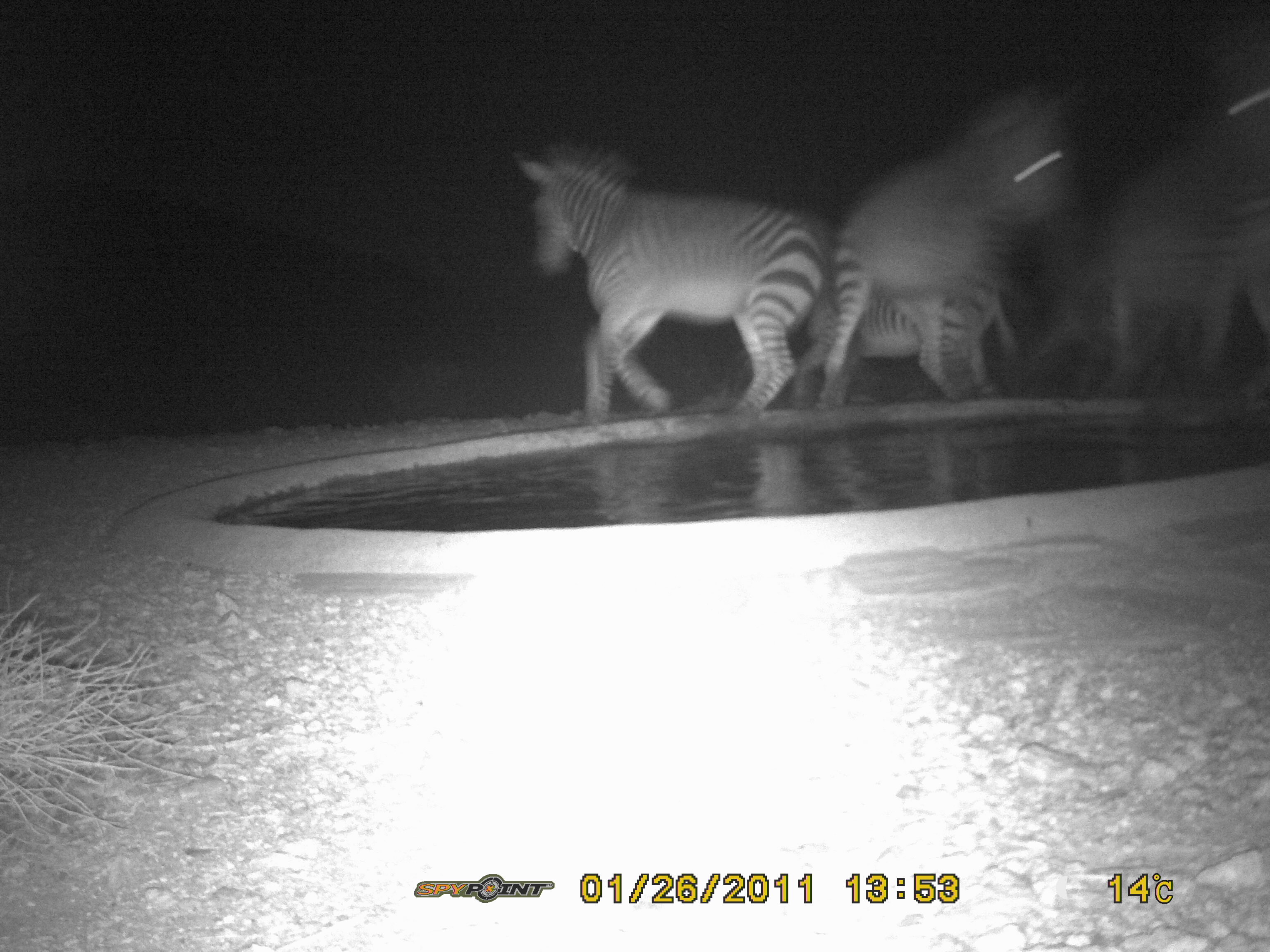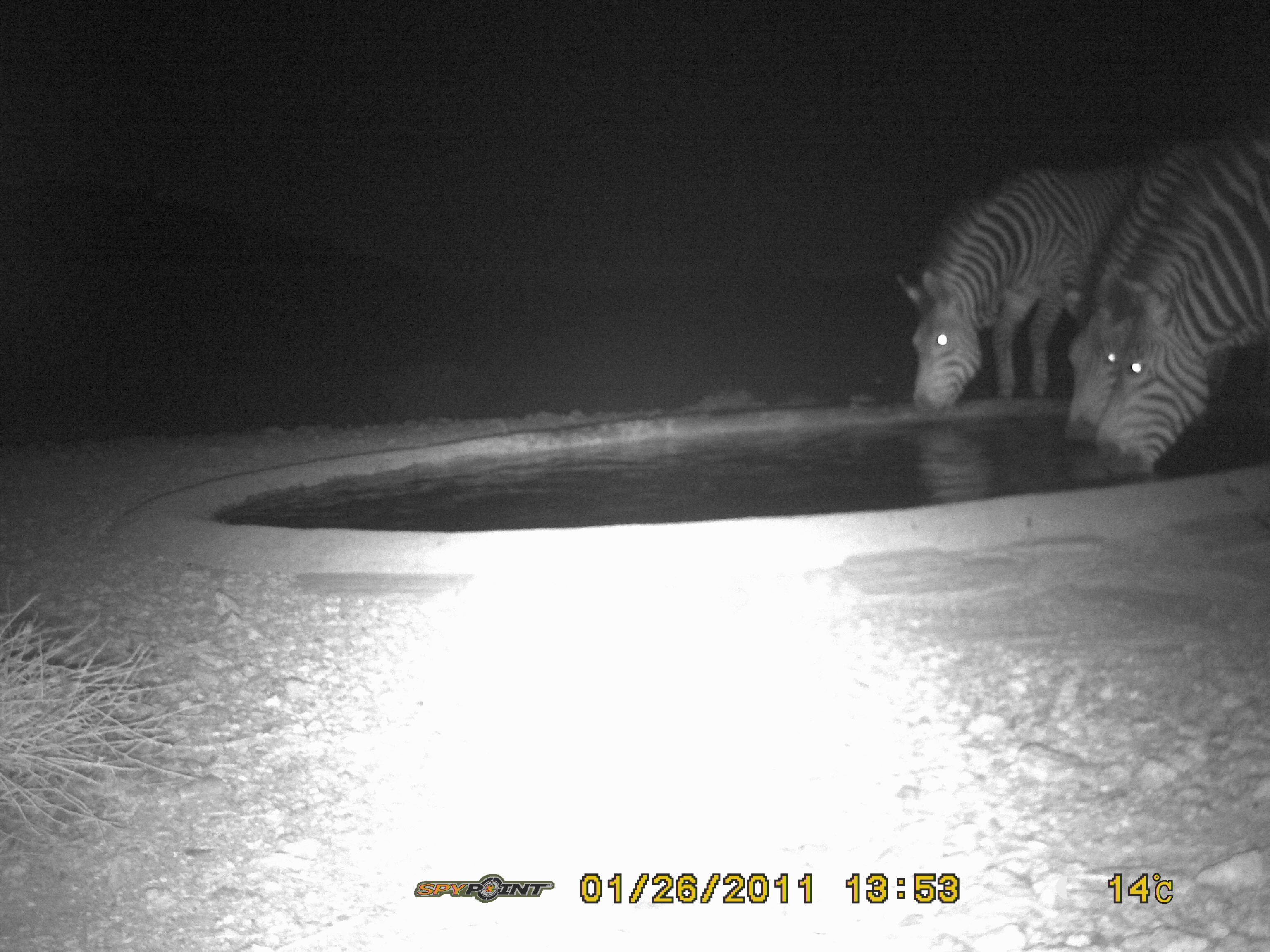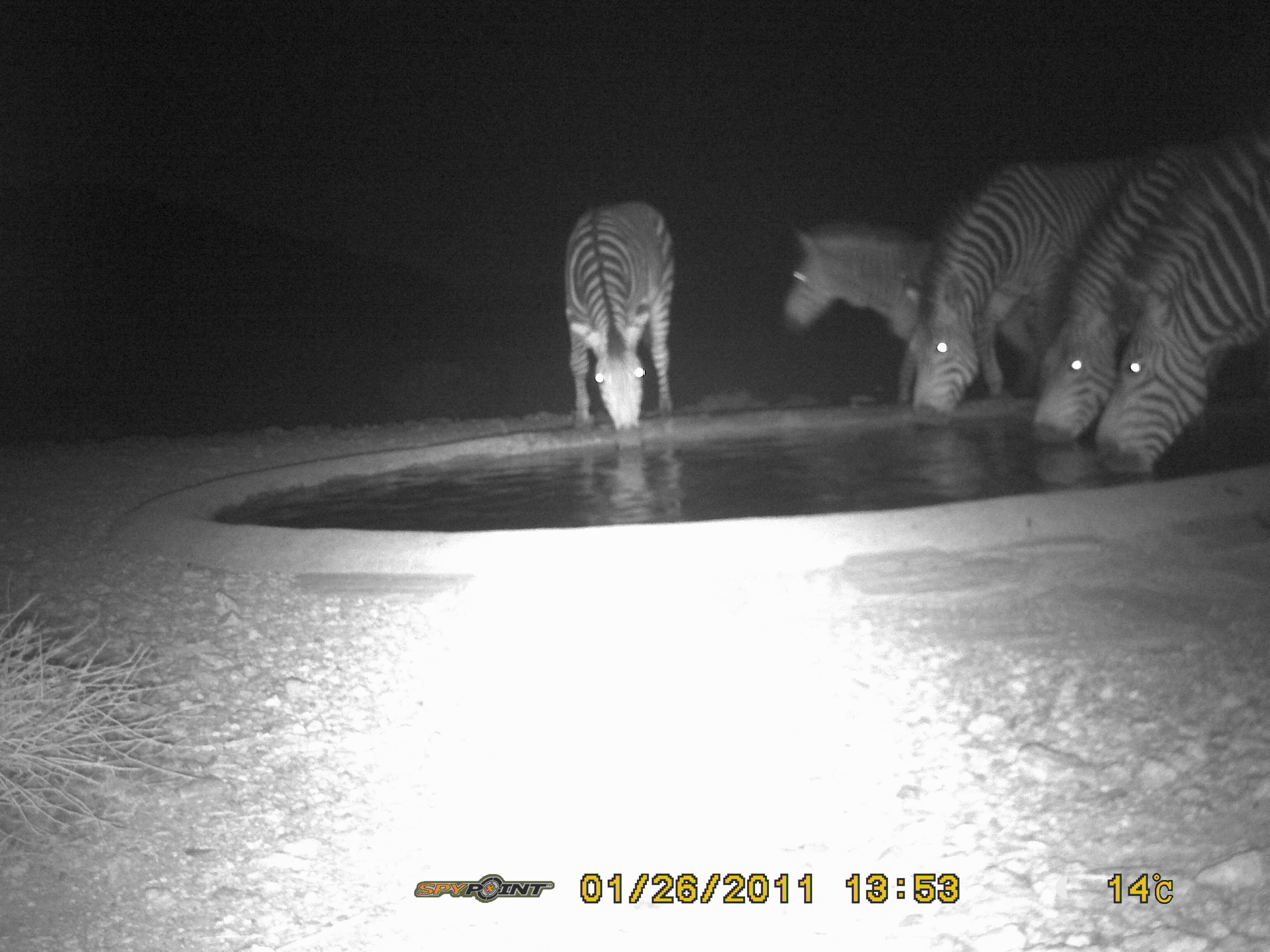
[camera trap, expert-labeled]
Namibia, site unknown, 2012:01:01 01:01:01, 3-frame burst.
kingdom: Animalia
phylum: Chordata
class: Mammalia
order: Perissodactyla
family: Equidae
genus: Equus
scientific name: Equus zebra hartmannae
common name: hartmann's mountain zebra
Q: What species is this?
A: Equus zebra hartmannae (hartmann's mountain zebra).